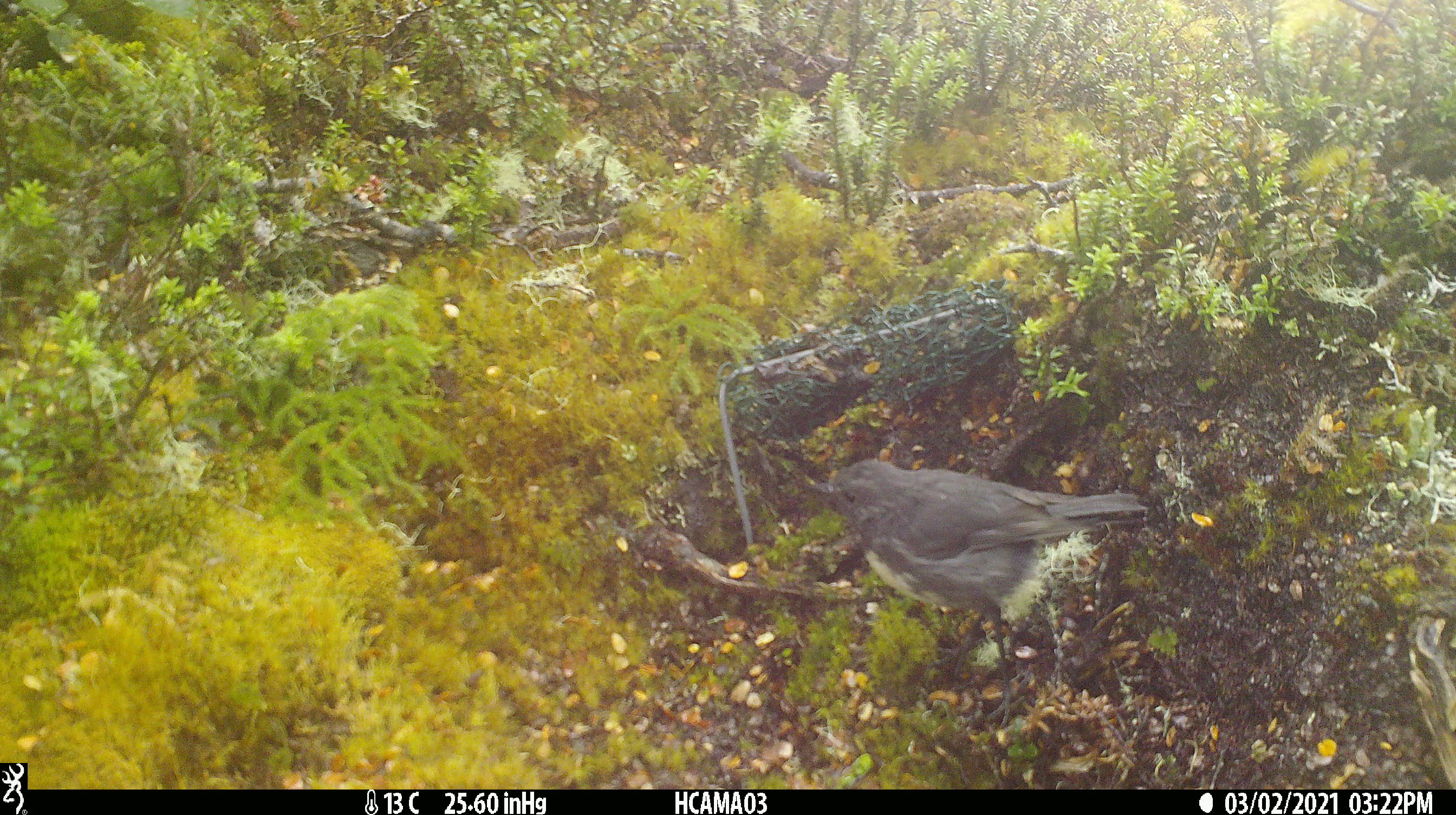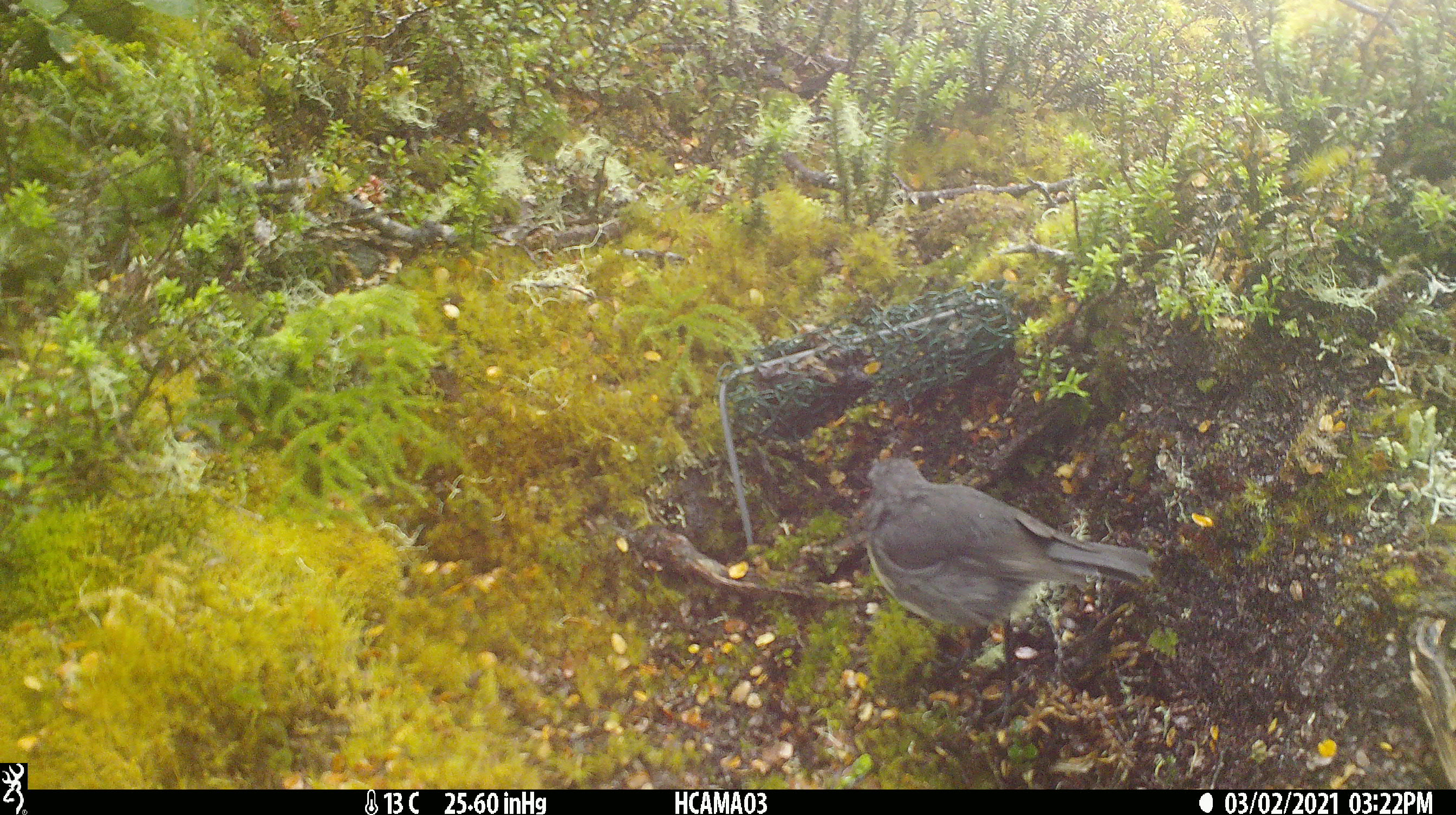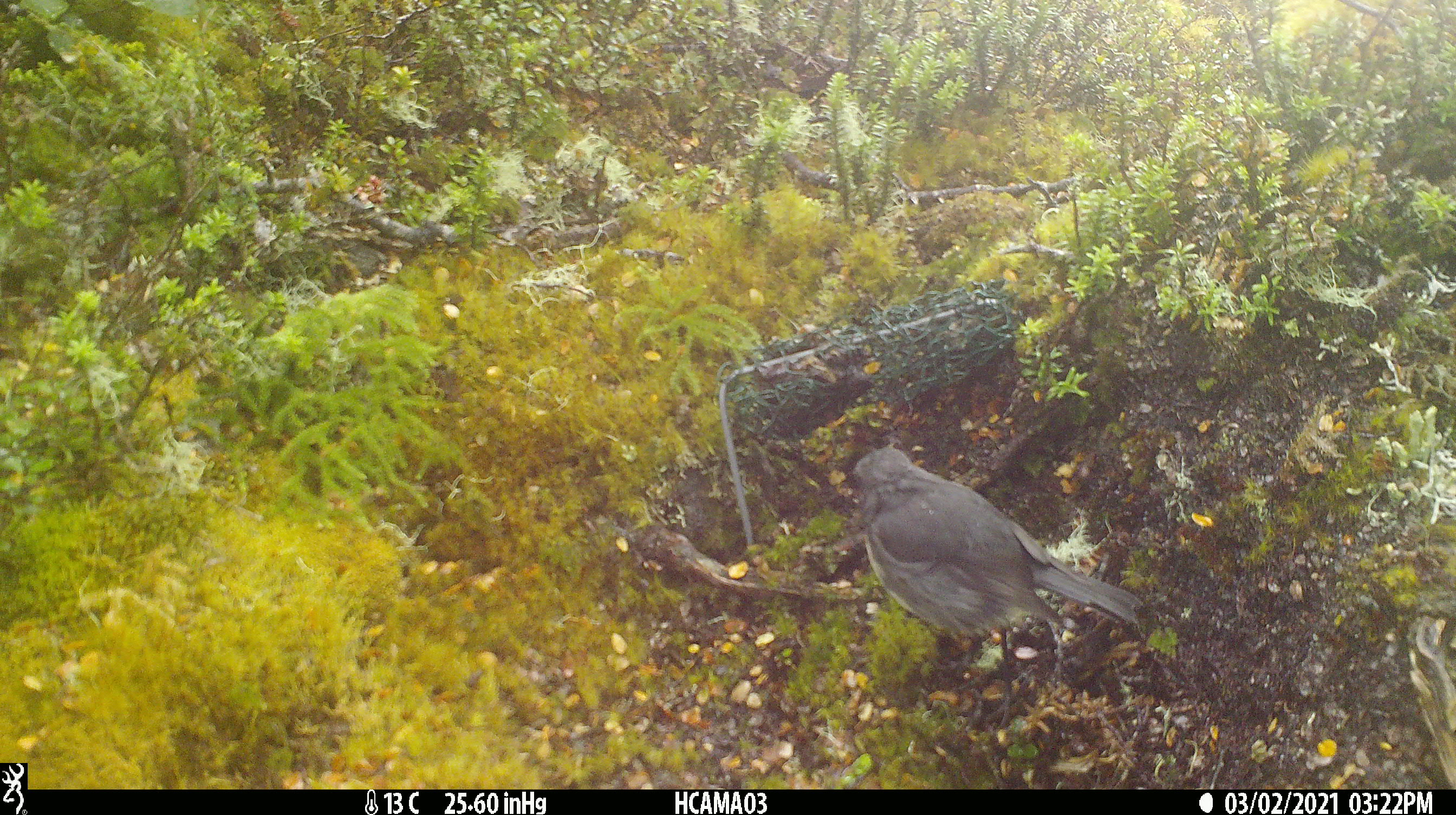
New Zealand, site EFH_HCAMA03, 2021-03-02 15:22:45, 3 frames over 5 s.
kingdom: Animalia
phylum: Chordata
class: Aves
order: Passeriformes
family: Petroicidae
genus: Petroica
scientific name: Petroica australis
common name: new zealand robin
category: robin